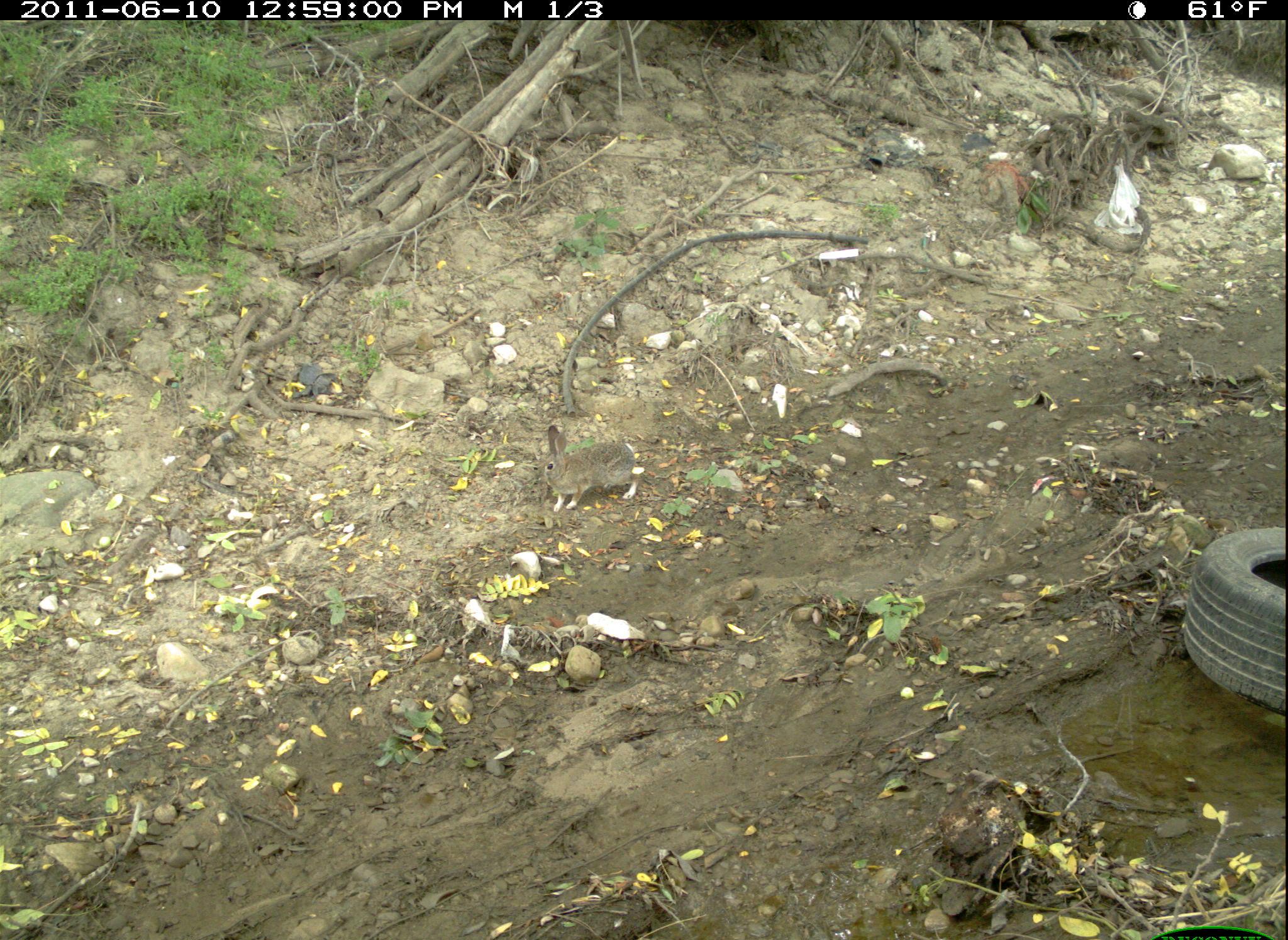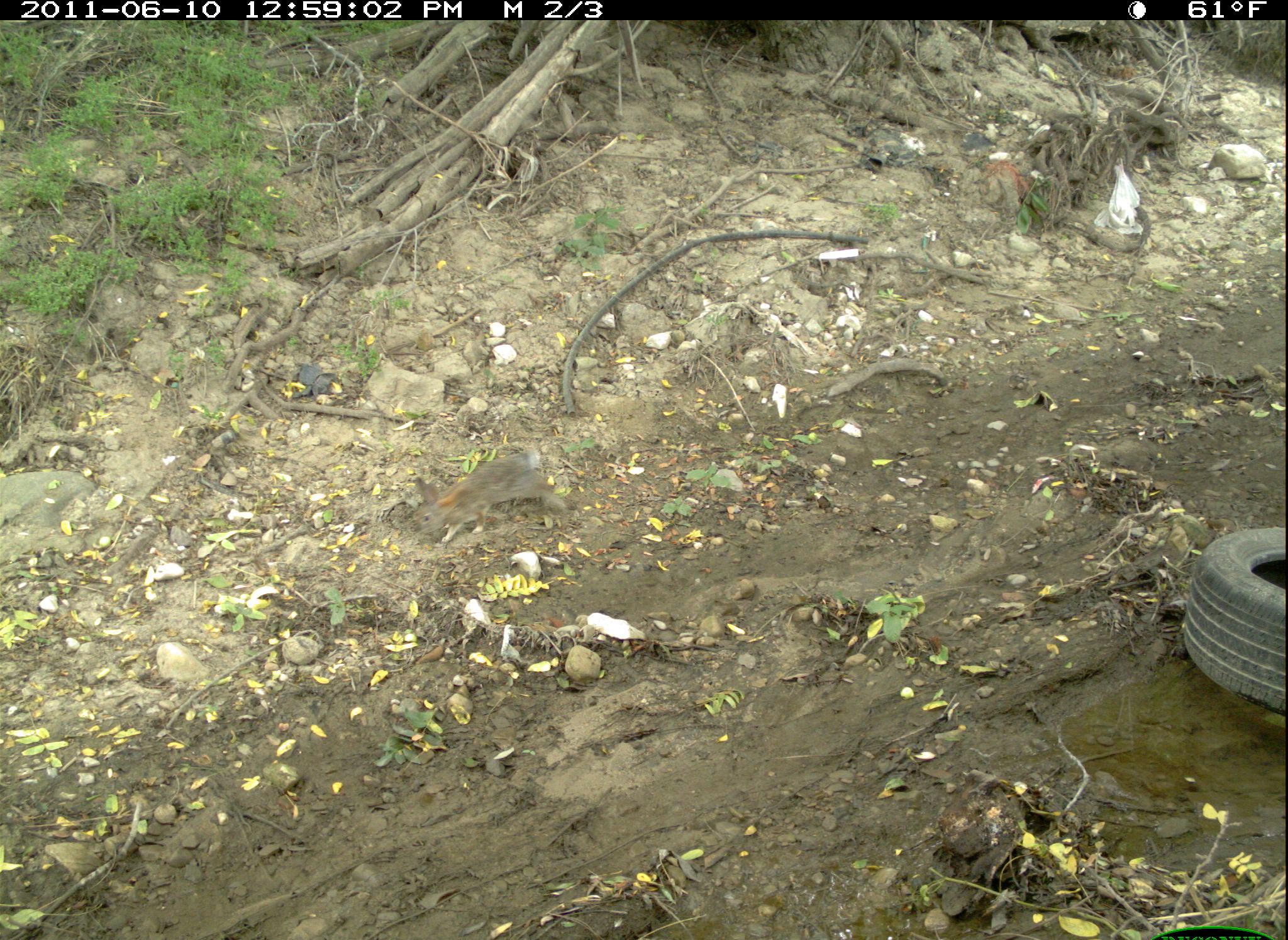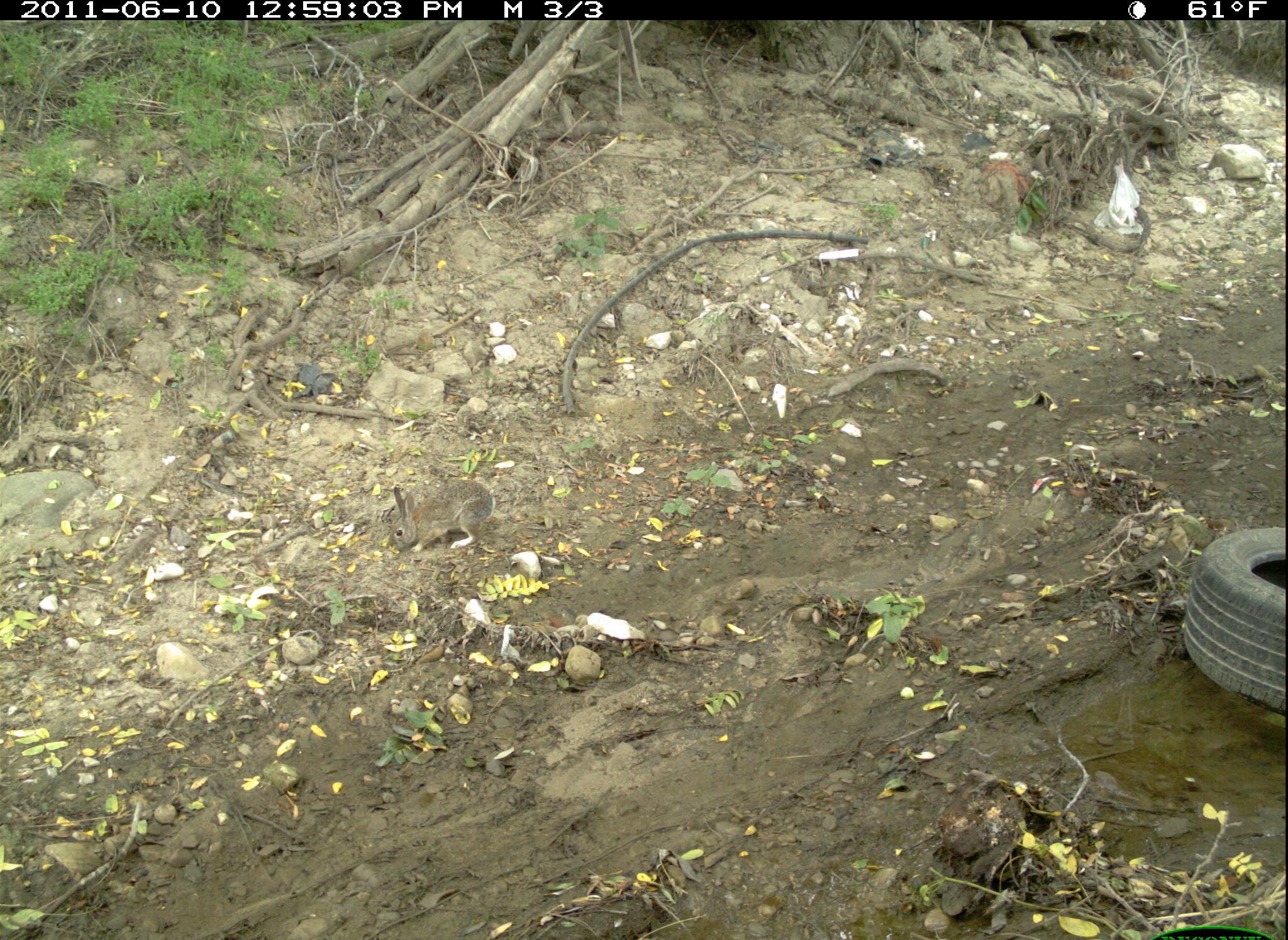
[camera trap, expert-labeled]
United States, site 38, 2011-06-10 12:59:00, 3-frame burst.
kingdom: Animalia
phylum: Chordata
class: Mammalia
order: Lagomorpha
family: Leporidae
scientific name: Leporidae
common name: rabbits and hares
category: rabbit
Rabbit (rabbits and hares) (Leporidae).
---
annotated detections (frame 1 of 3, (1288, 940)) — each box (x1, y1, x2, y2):
rabbit: (532, 423, 658, 511)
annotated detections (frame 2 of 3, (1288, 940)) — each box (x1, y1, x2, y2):
rabbit: (394, 435, 576, 554)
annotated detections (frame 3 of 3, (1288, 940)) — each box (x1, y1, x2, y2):
rabbit: (386, 478, 497, 551)